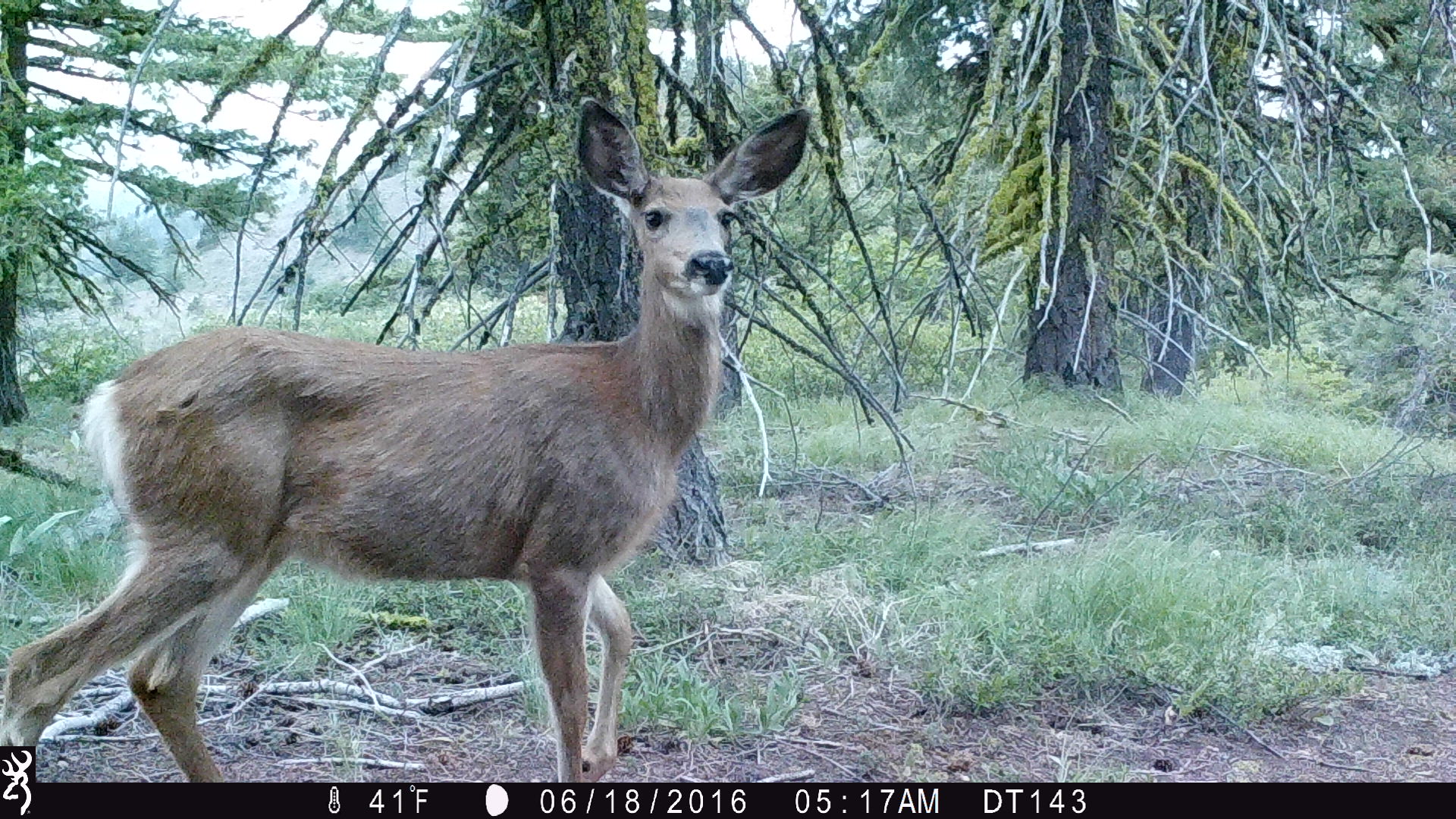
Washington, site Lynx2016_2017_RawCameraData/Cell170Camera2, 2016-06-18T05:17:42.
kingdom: Animalia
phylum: Chordata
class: Mammalia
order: Artiodactyla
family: Cervidae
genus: Odocoileus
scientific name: Odocoileus hemionus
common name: mule deer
Odocoileus hemionus (mule deer). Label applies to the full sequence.